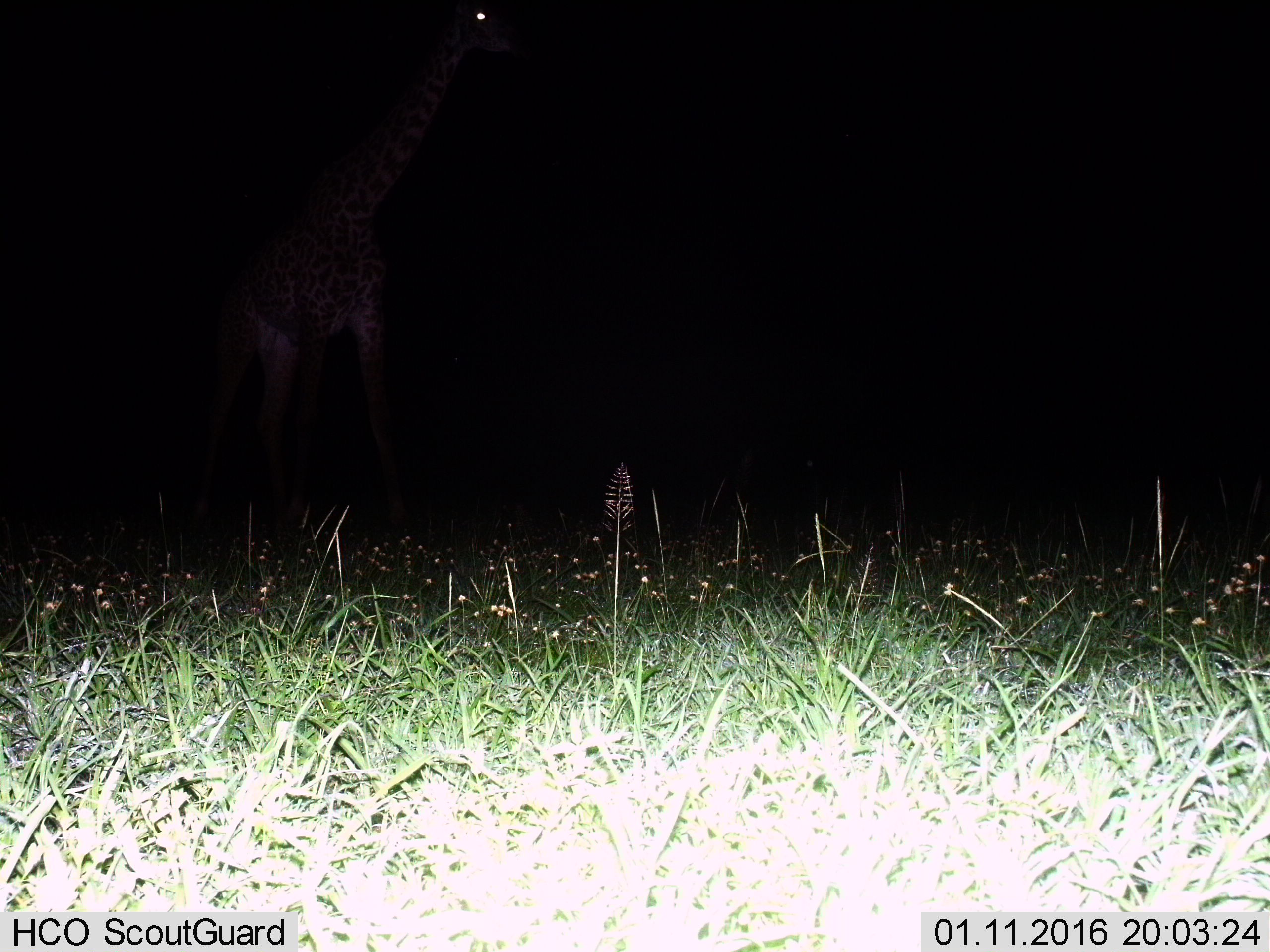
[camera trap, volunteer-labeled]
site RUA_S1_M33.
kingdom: Animalia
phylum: Chordata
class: Mammalia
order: Artiodactyla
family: Giraffidae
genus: Giraffa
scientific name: Giraffa camelopardalis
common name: giraffe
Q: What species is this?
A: Giraffe (Giraffa camelopardalis).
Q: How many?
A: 1.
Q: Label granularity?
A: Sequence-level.